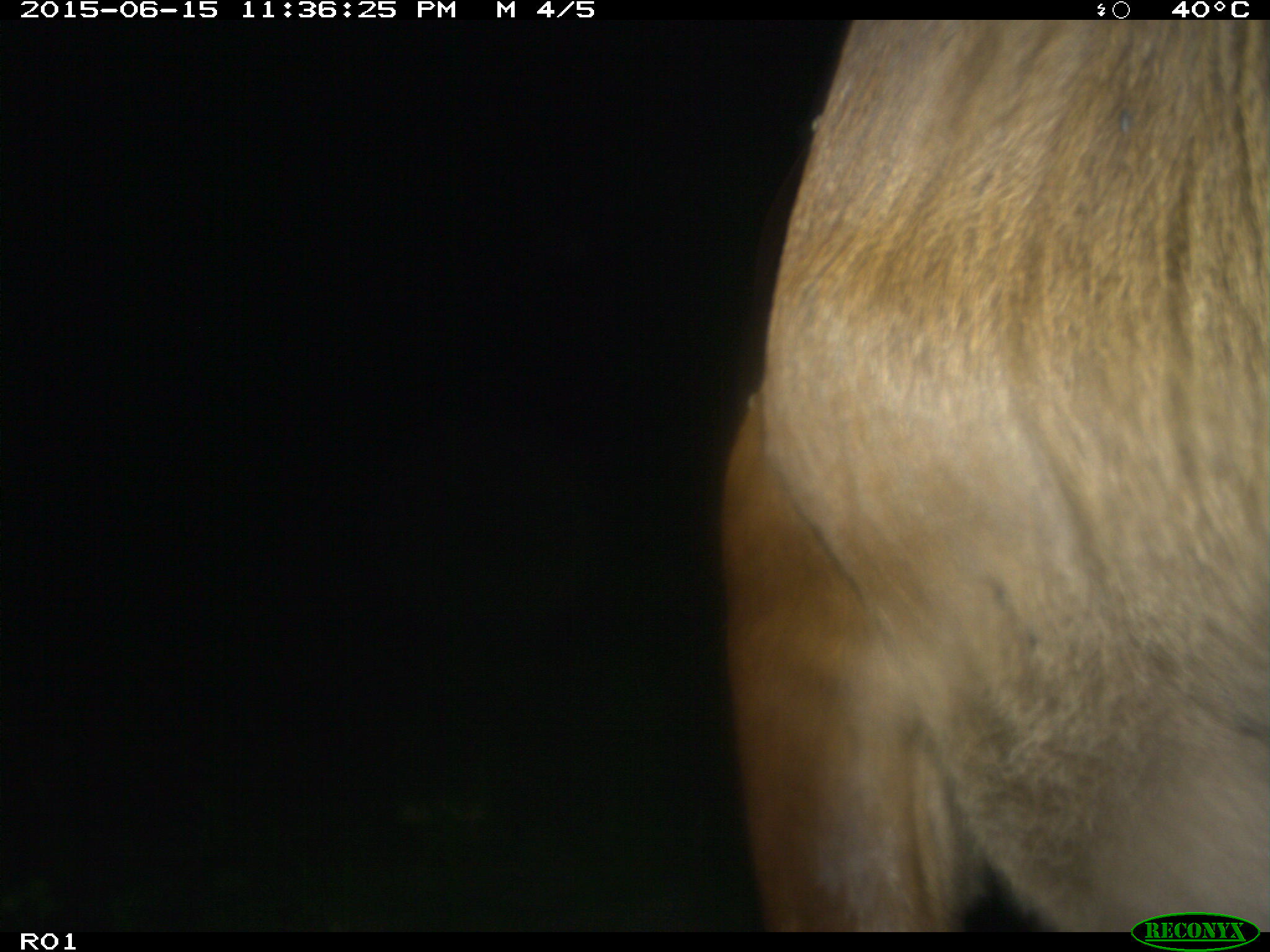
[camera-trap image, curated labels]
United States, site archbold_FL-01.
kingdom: Animalia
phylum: Chordata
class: Mammalia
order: Artiodactyla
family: Bovidae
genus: Bos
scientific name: Bos taurus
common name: domestic cow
Bos taurus (domestic cow).